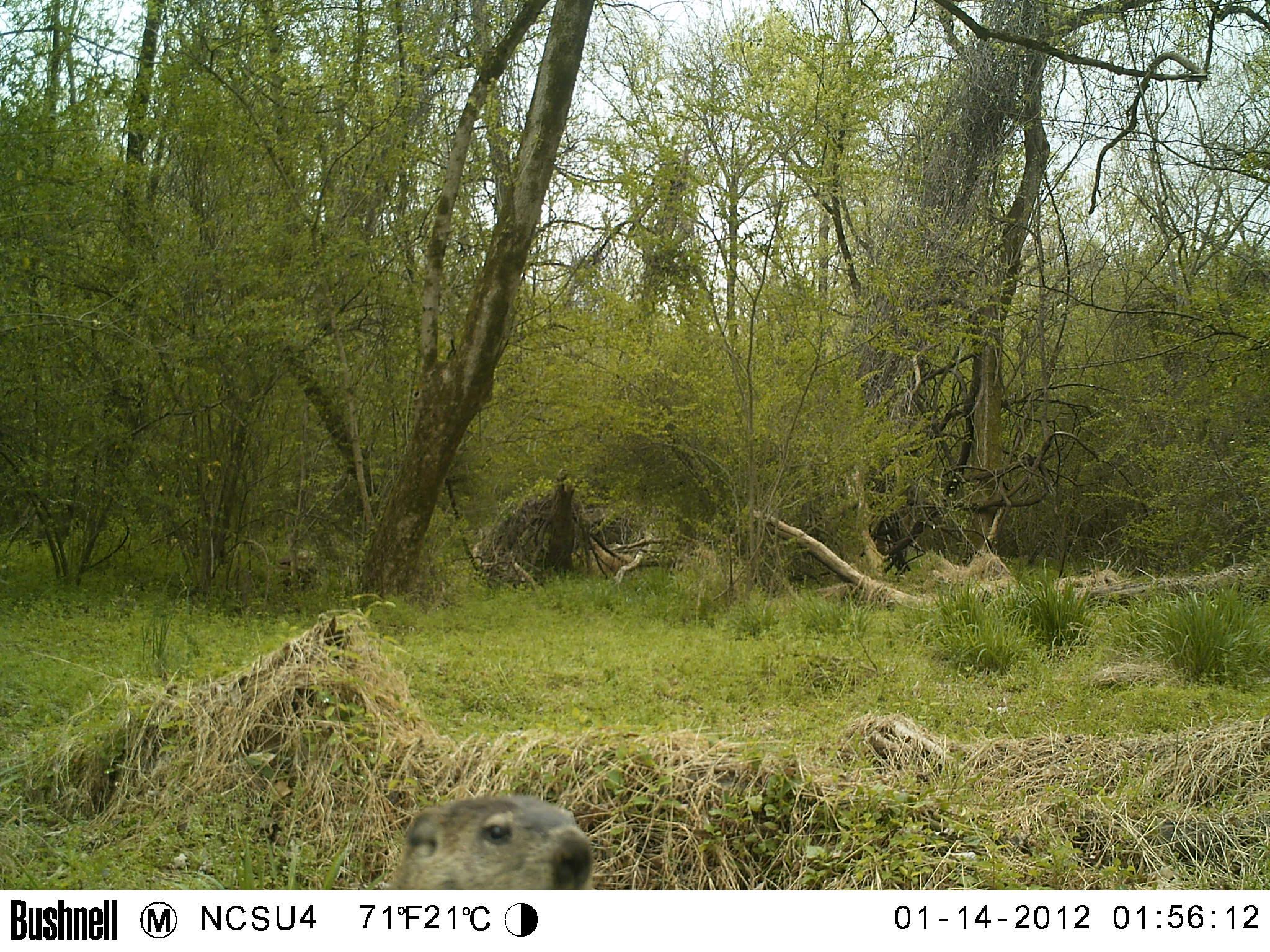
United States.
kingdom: Animalia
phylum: Chordata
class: Mammalia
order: Rodentia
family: Sciuridae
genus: Marmota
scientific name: Marmota monax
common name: woodchuck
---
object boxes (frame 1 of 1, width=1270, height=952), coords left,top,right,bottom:
Woodchuck: 394,788,599,891